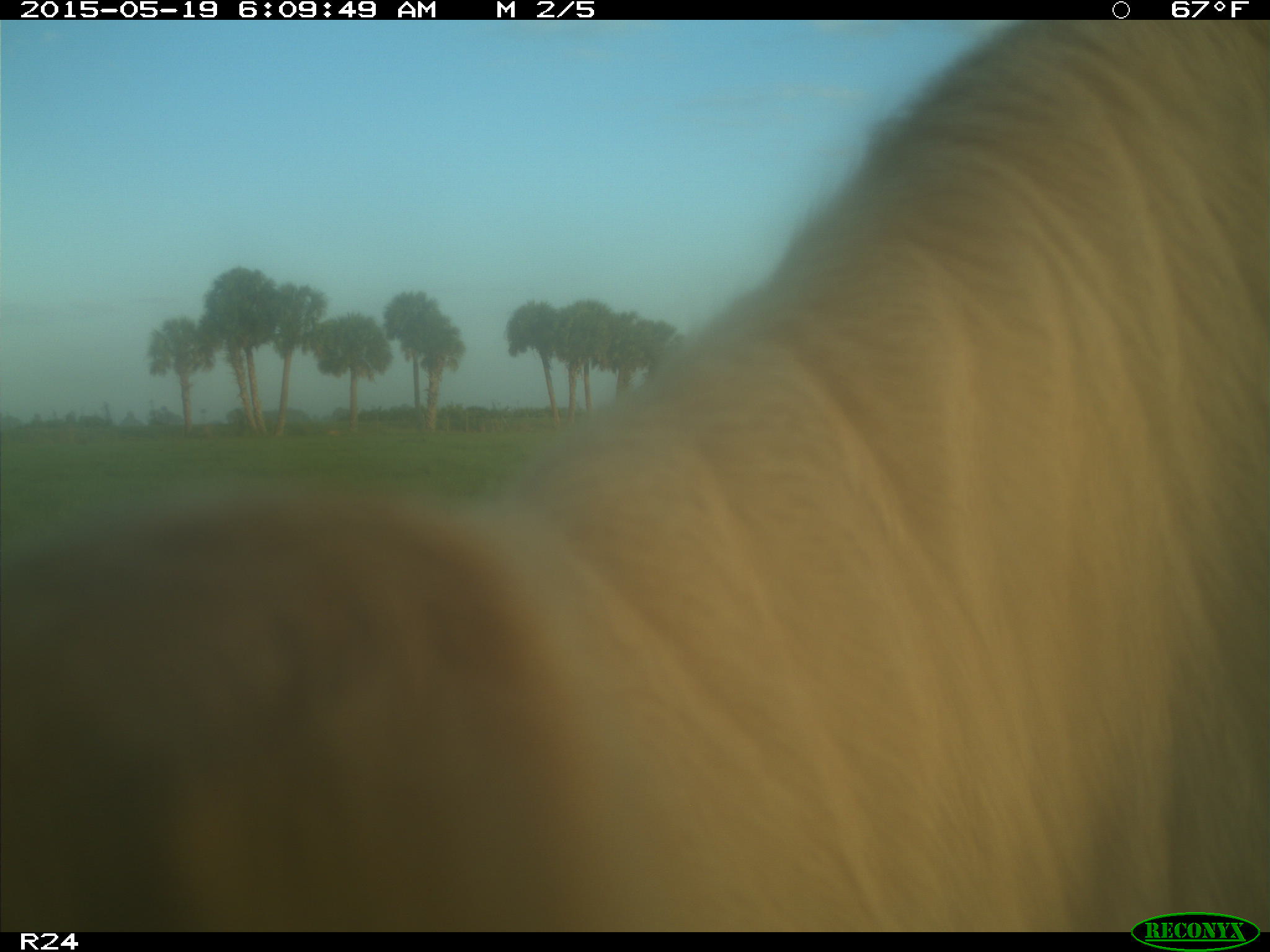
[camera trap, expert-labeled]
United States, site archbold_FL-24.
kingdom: Animalia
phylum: Chordata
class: Mammalia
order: Artiodactyla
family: Bovidae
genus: Bos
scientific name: Bos taurus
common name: domestic cow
Bos taurus (domestic cow).